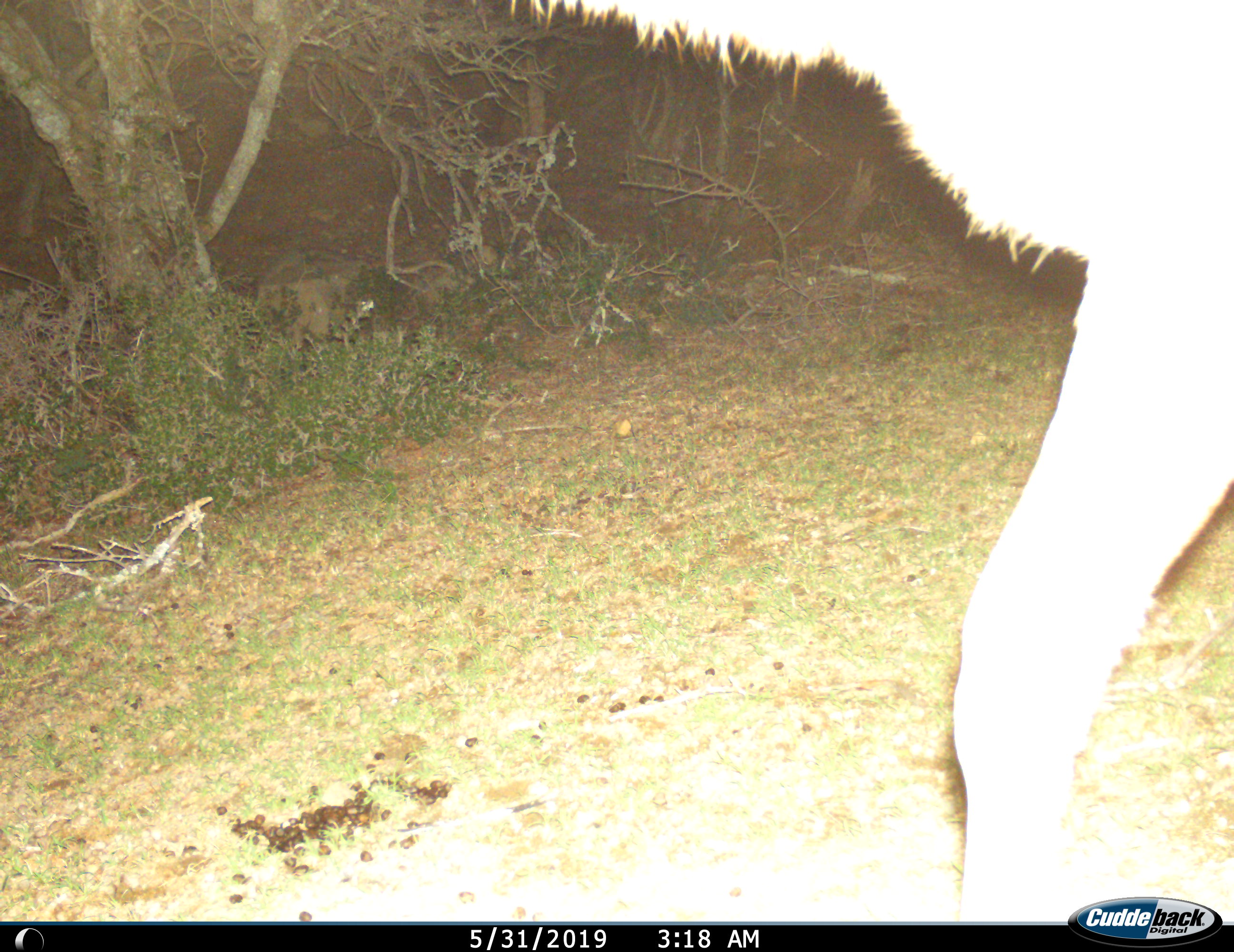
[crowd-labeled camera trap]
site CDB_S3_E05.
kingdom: Animalia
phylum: Chordata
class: Mammalia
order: Artiodactyla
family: Bovidae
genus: Tragelaphus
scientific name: Tragelaphus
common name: kudu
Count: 1.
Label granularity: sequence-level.